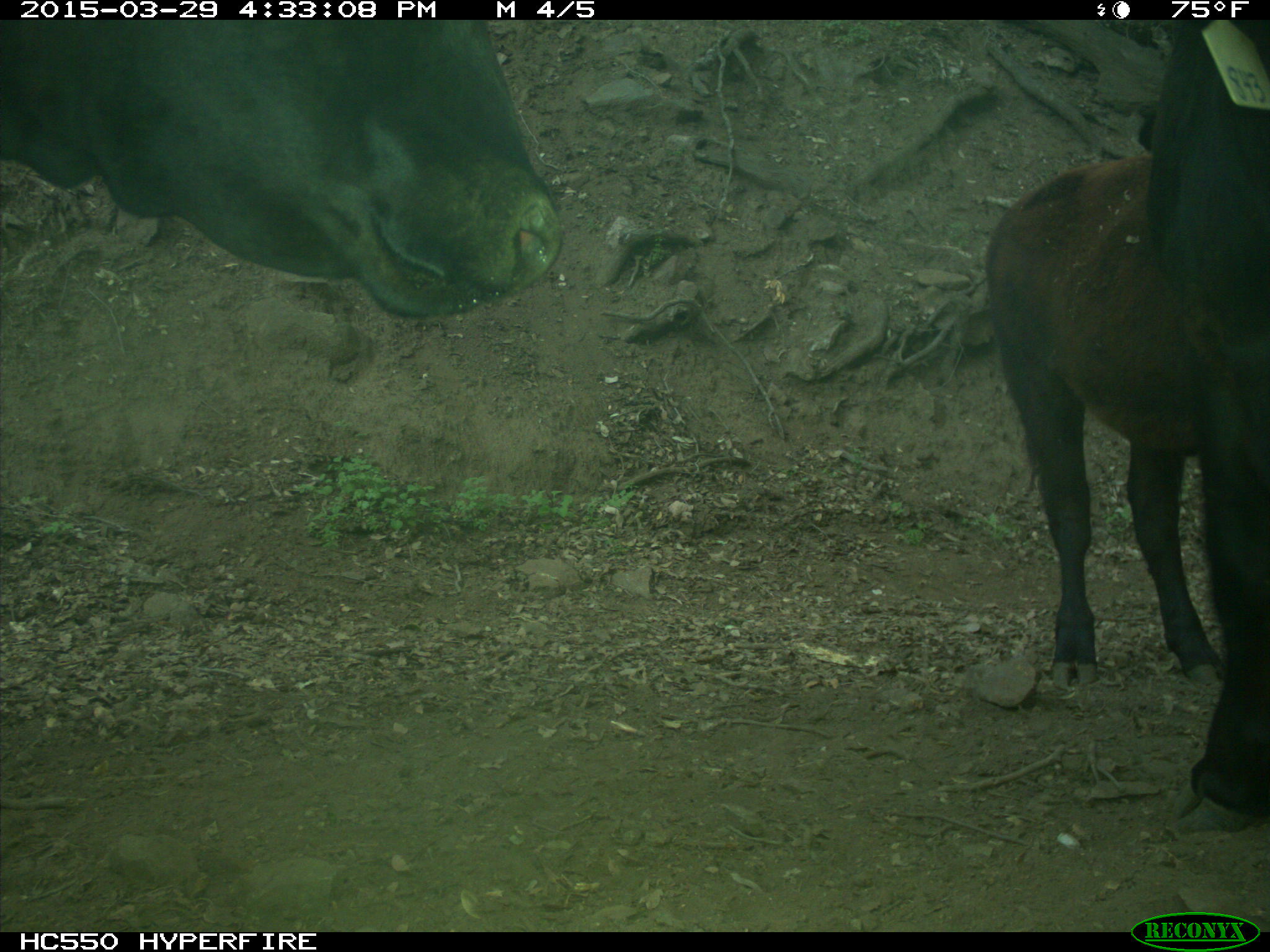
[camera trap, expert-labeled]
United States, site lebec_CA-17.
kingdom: Animalia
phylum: Chordata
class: Mammalia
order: Artiodactyla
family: Bovidae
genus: Bos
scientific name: Bos taurus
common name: domestic cow